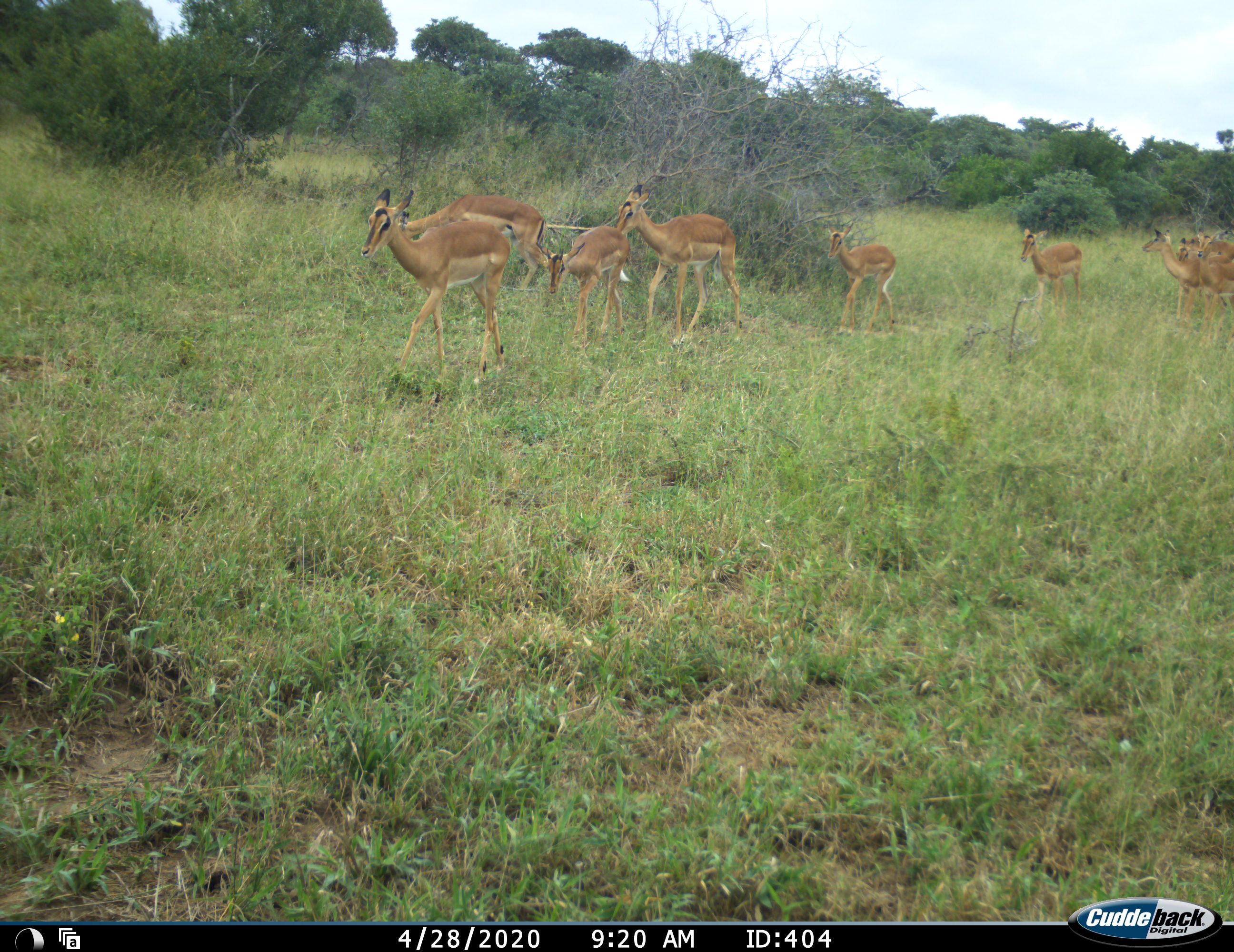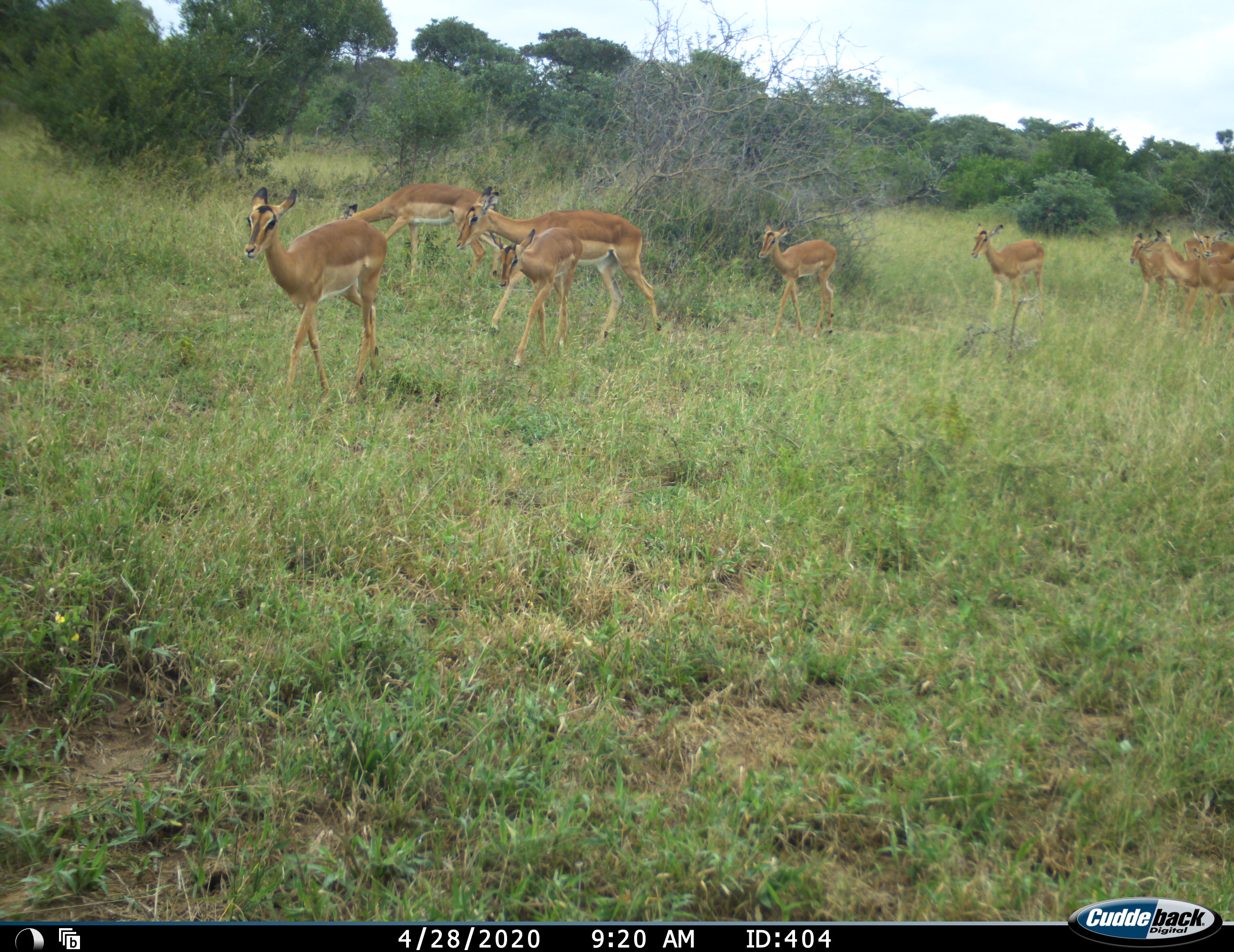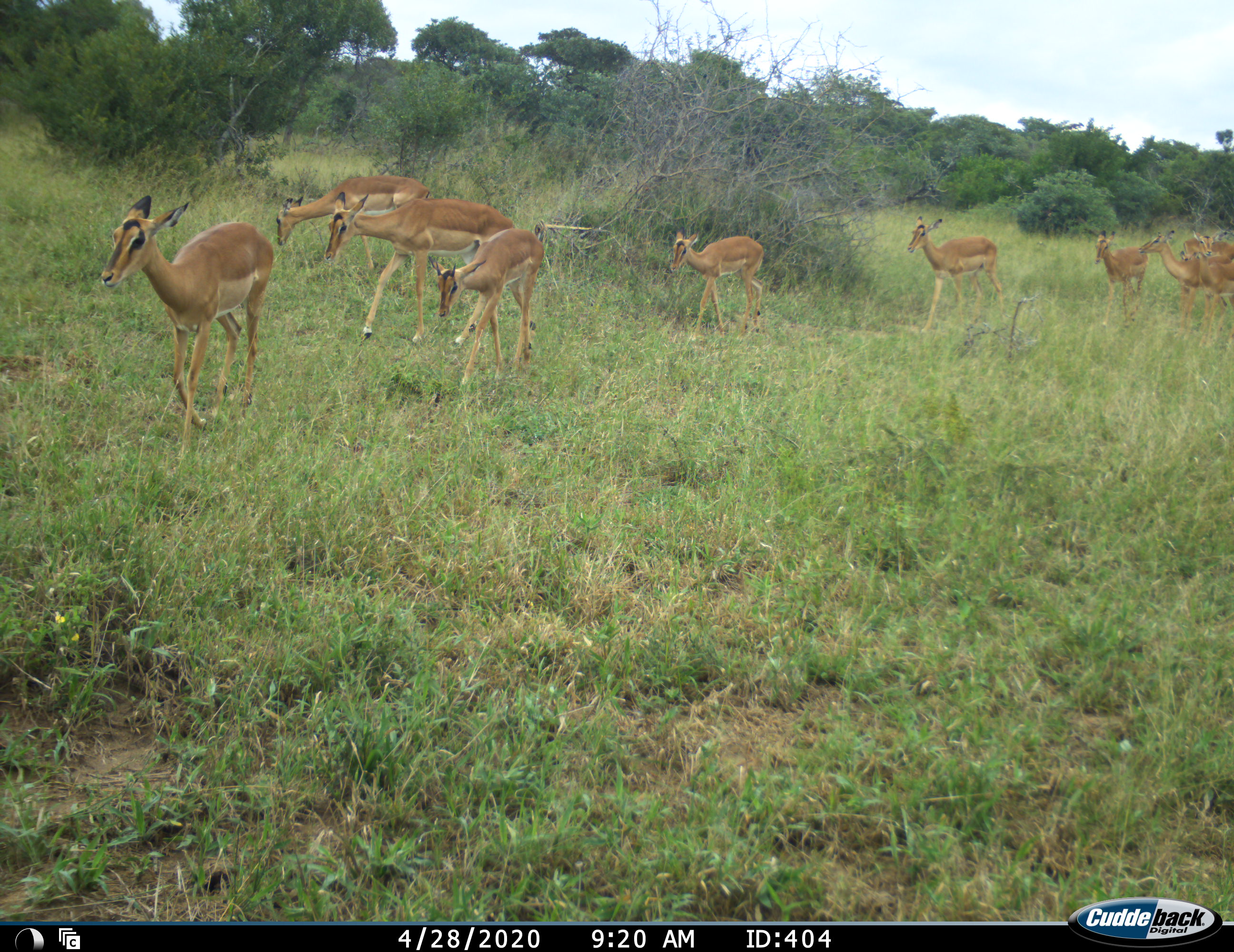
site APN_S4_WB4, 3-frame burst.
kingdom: Animalia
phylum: Chordata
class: Mammalia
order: Artiodactyla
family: Bovidae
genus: Aepyceros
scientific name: Aepyceros melampus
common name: impala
Impala (Aepyceros melampus), count 11-50. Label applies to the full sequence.